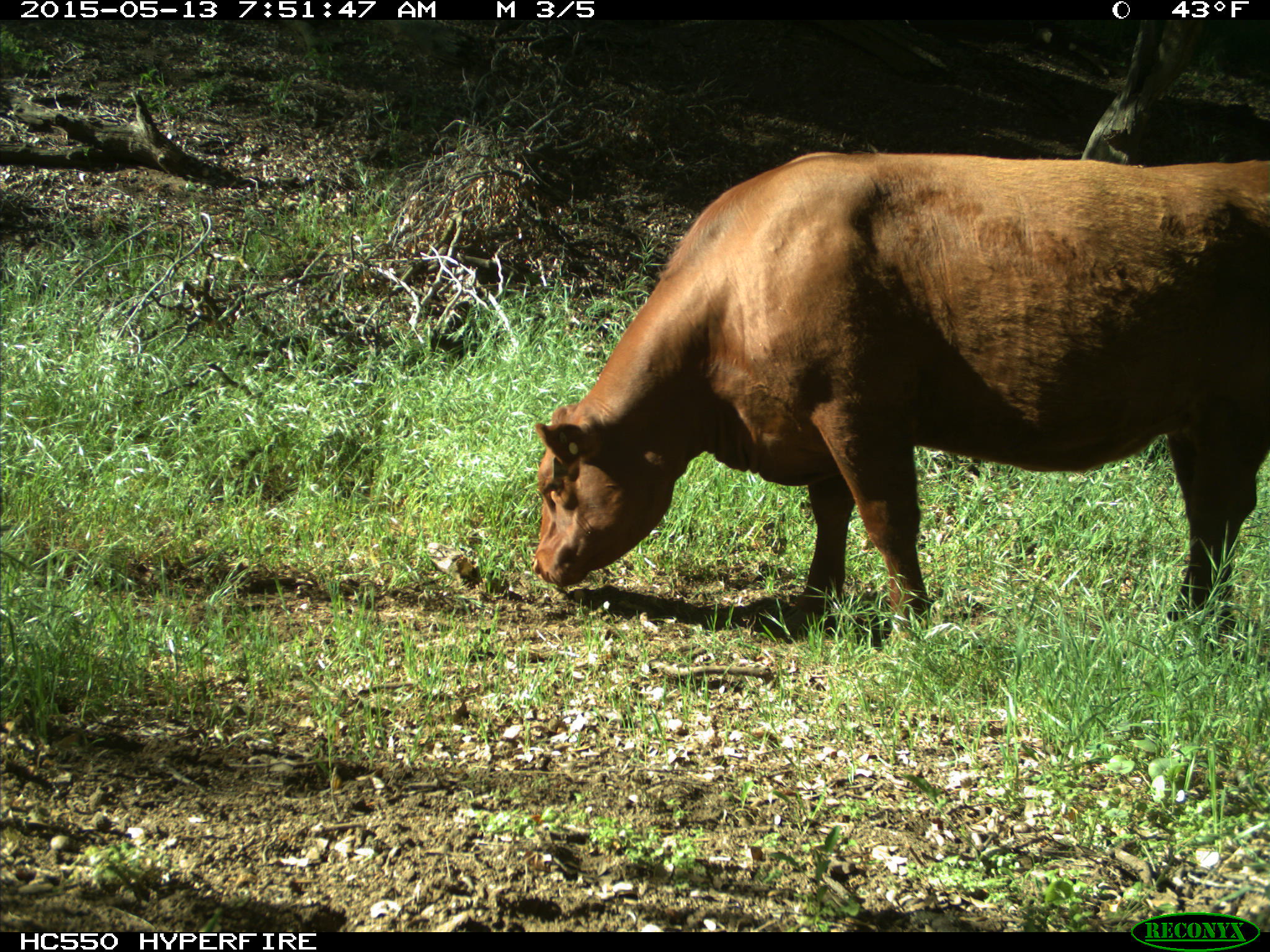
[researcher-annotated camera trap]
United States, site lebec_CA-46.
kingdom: Animalia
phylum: Chordata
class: Mammalia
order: Artiodactyla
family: Bovidae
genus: Bos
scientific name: Bos taurus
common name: domestic cow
Bos taurus (domestic cow).